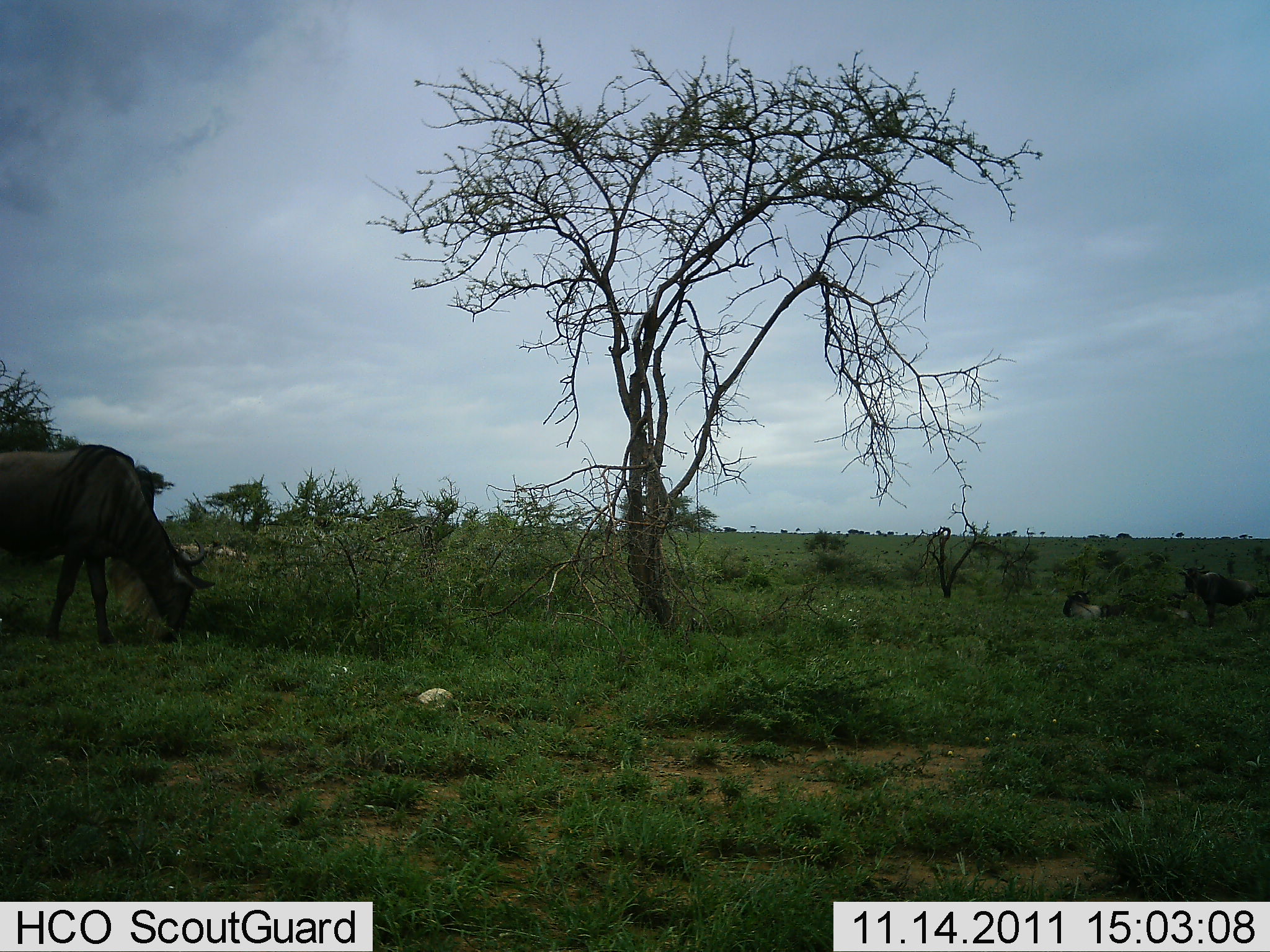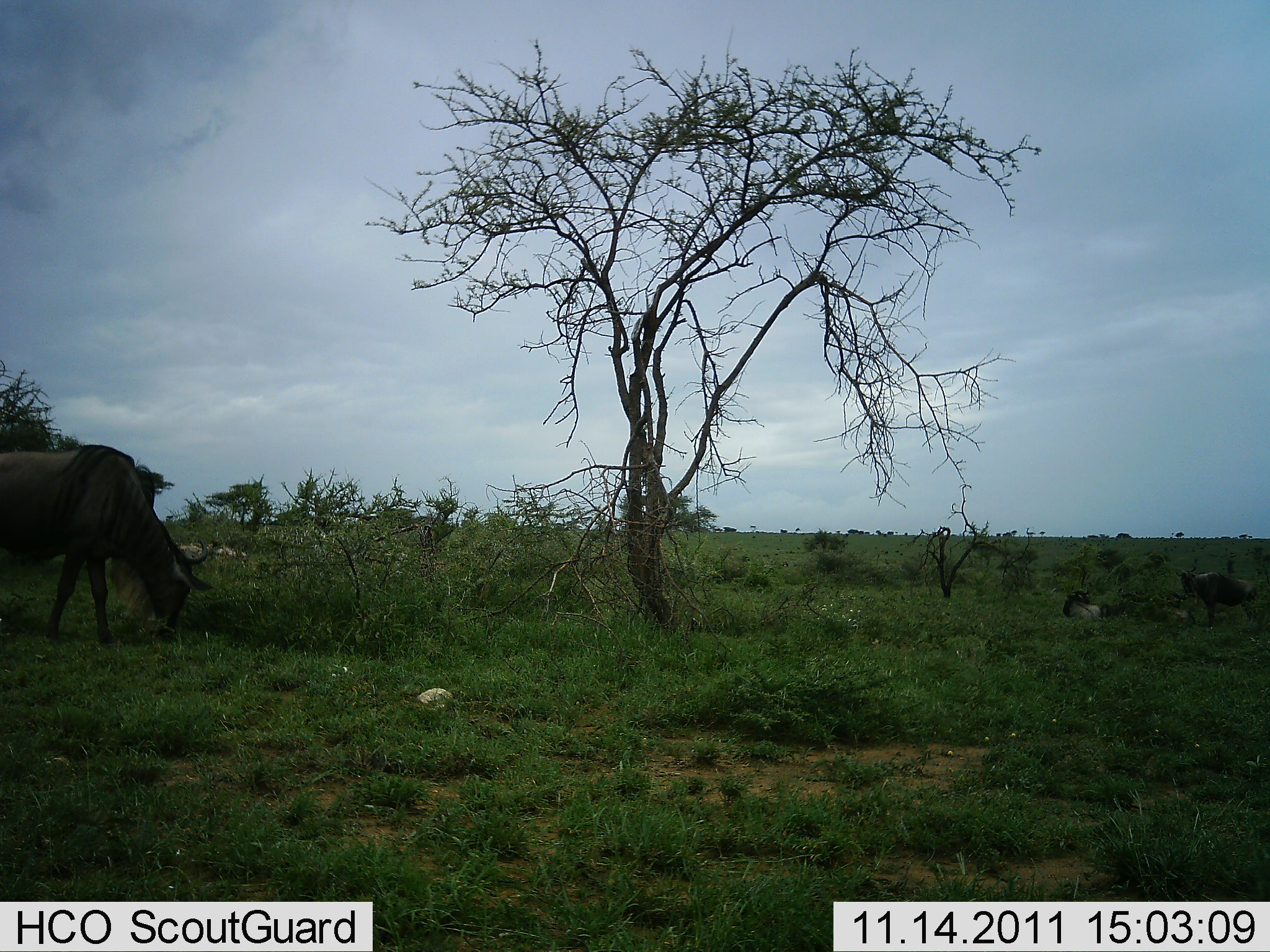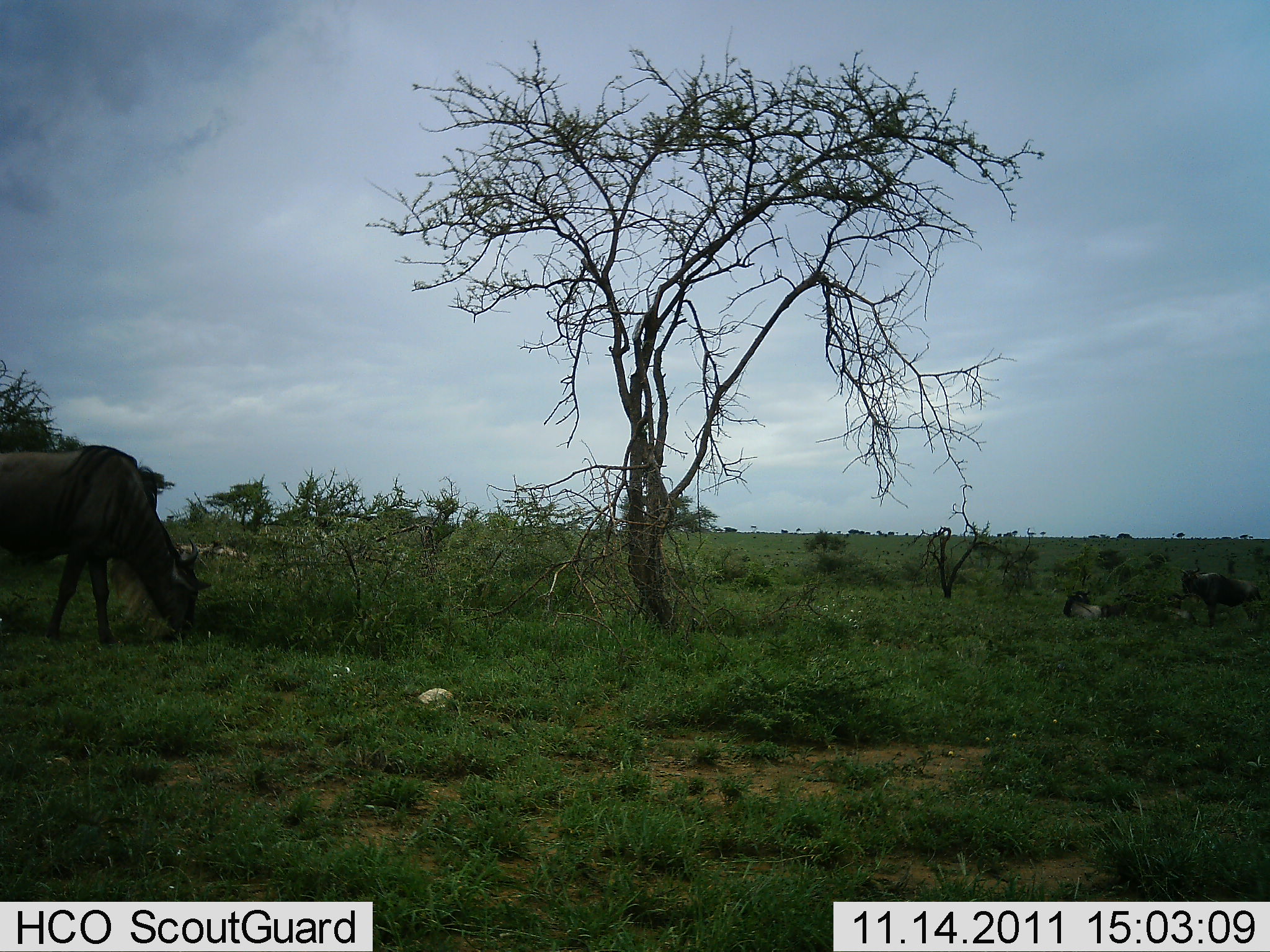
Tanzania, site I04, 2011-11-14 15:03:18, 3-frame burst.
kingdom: Animalia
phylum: Chordata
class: Mammalia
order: Artiodactyla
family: Bovidae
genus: Connochaetes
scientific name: Connochaetes taurinus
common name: blue wildebeest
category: wildebeest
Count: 2.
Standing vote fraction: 50%.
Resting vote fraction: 20%.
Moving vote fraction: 0%.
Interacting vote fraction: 0%.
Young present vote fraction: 10%.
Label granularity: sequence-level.